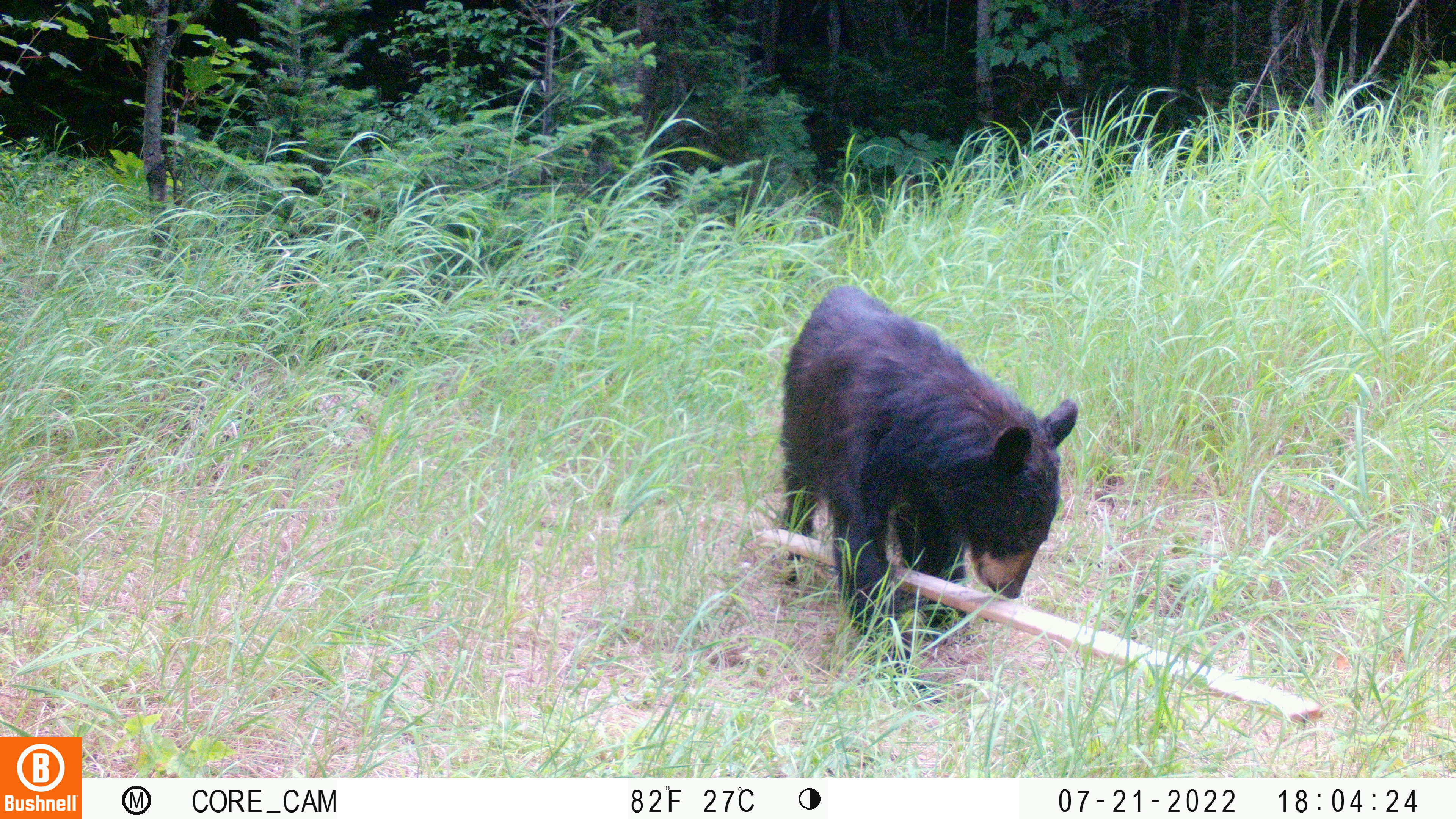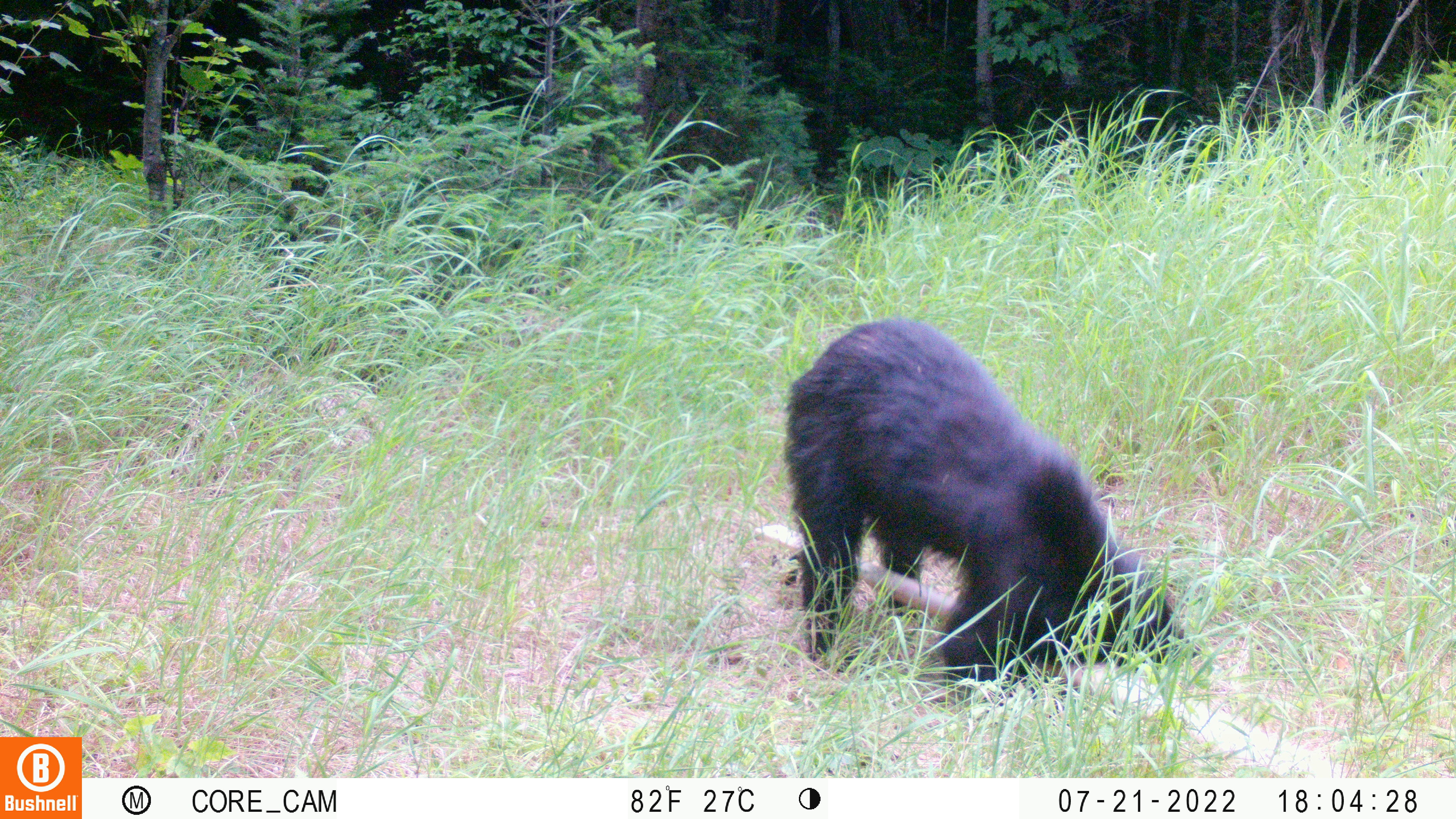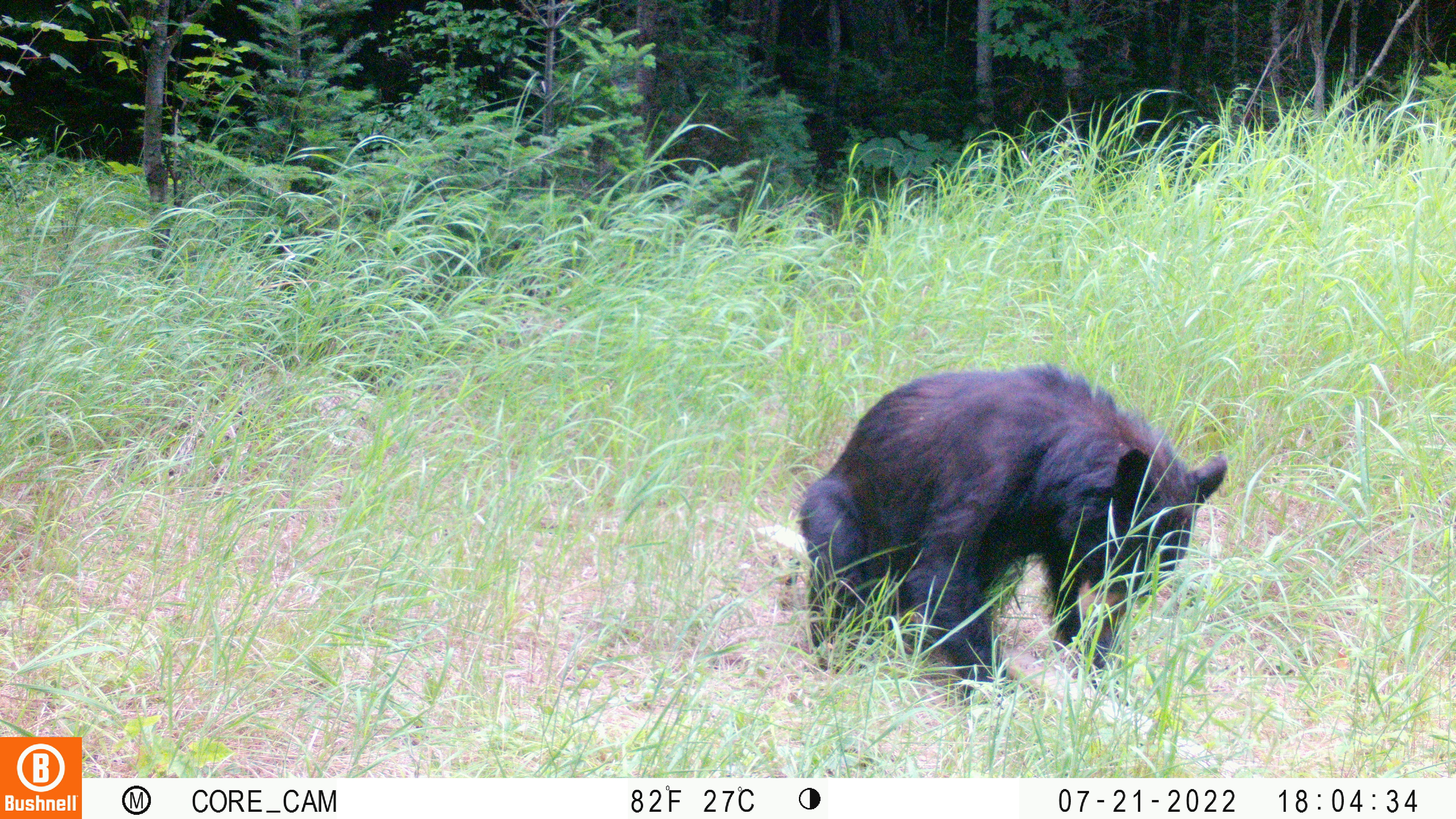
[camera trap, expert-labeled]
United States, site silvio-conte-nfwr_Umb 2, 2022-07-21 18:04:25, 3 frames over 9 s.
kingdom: Animalia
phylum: Chordata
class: Mammalia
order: Carnivora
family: Ursidae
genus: Ursus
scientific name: Ursus americanus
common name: black bear